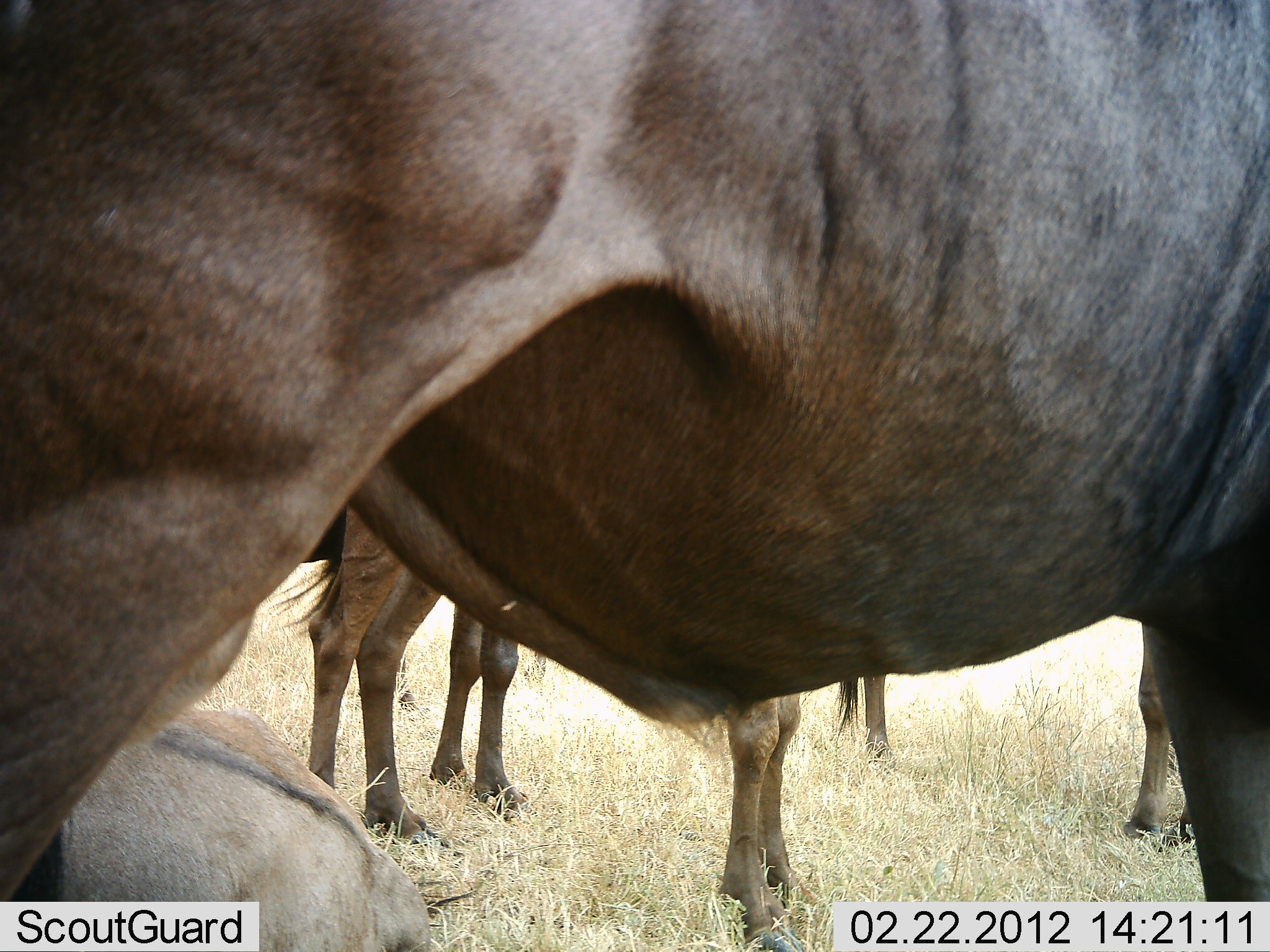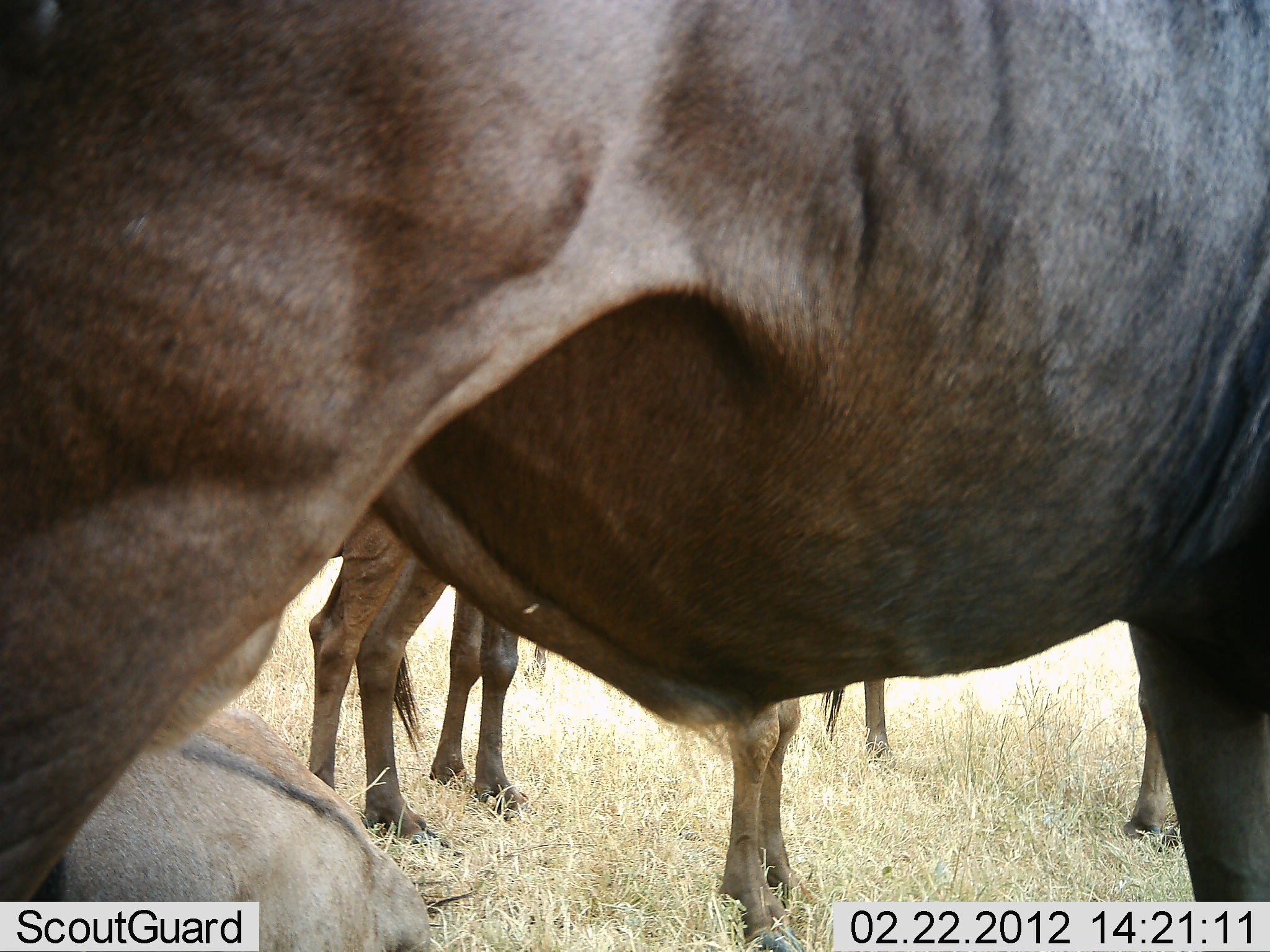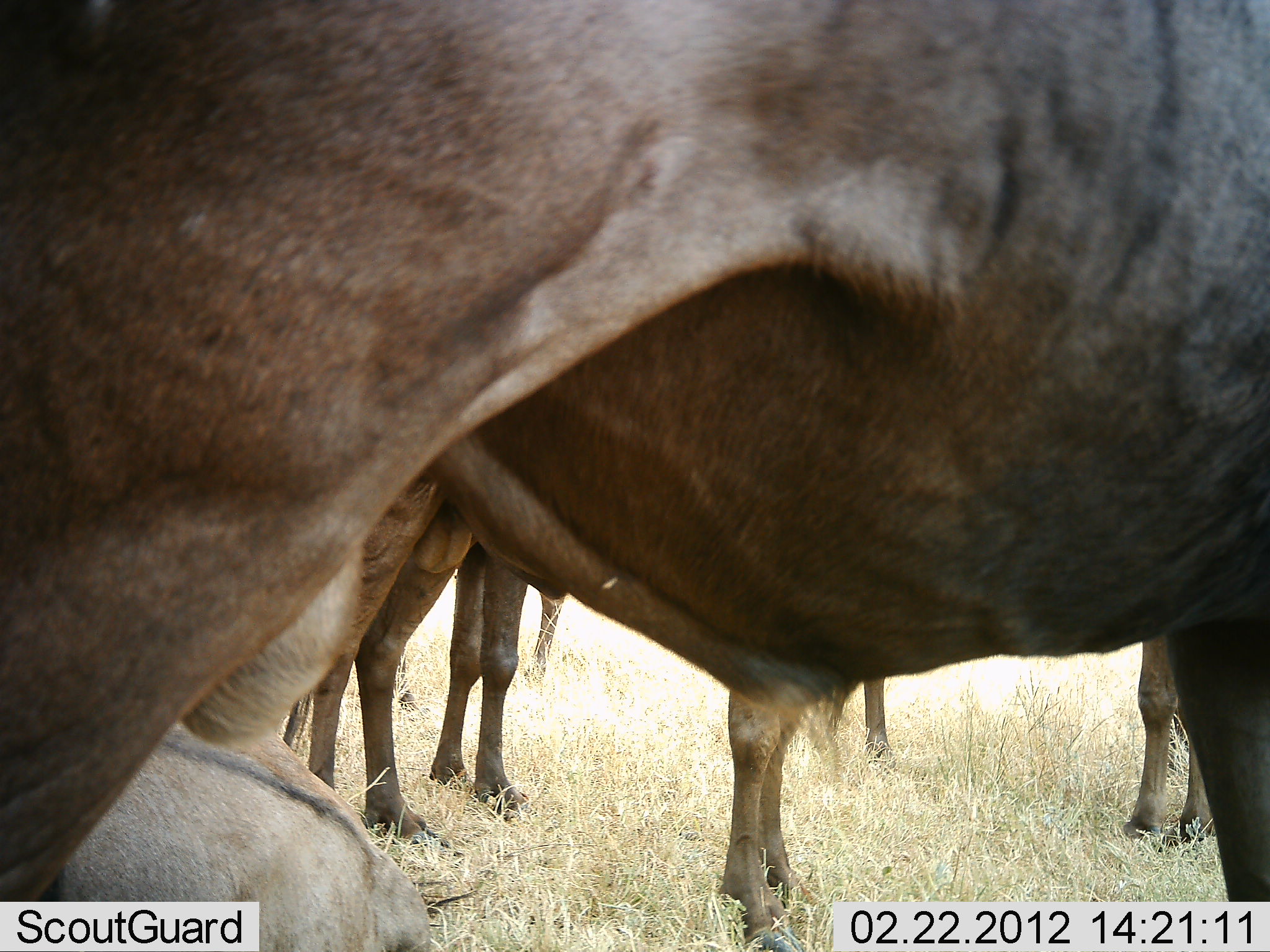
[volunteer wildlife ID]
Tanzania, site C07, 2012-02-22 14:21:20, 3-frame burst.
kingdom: Animalia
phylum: Chordata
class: Mammalia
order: Artiodactyla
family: Bovidae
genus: Connochaetes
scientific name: Connochaetes taurinus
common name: blue wildebeest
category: wildebeest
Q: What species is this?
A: Wildebeest (blue wildebeest) (Connochaetes taurinus).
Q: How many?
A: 5.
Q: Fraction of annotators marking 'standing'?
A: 96%.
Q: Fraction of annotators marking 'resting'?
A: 54%.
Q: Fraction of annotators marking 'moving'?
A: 0%.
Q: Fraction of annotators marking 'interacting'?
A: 0%.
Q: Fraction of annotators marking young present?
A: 4%.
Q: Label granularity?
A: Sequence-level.